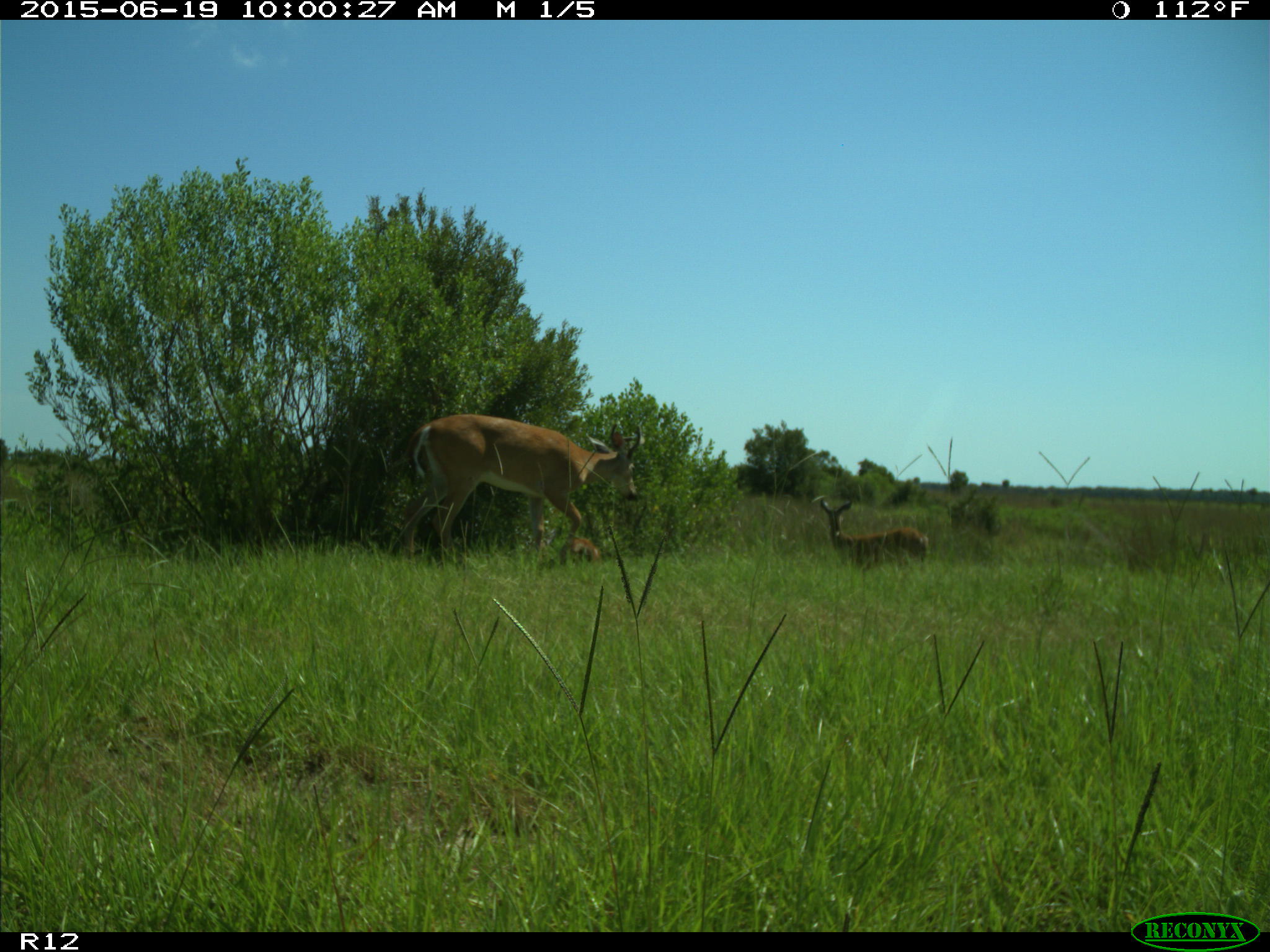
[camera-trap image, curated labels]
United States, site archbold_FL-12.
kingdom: Animalia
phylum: Chordata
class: Mammalia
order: Artiodactyla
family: Cervidae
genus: Odocoileus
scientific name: Odocoileus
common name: deer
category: unidentified deer